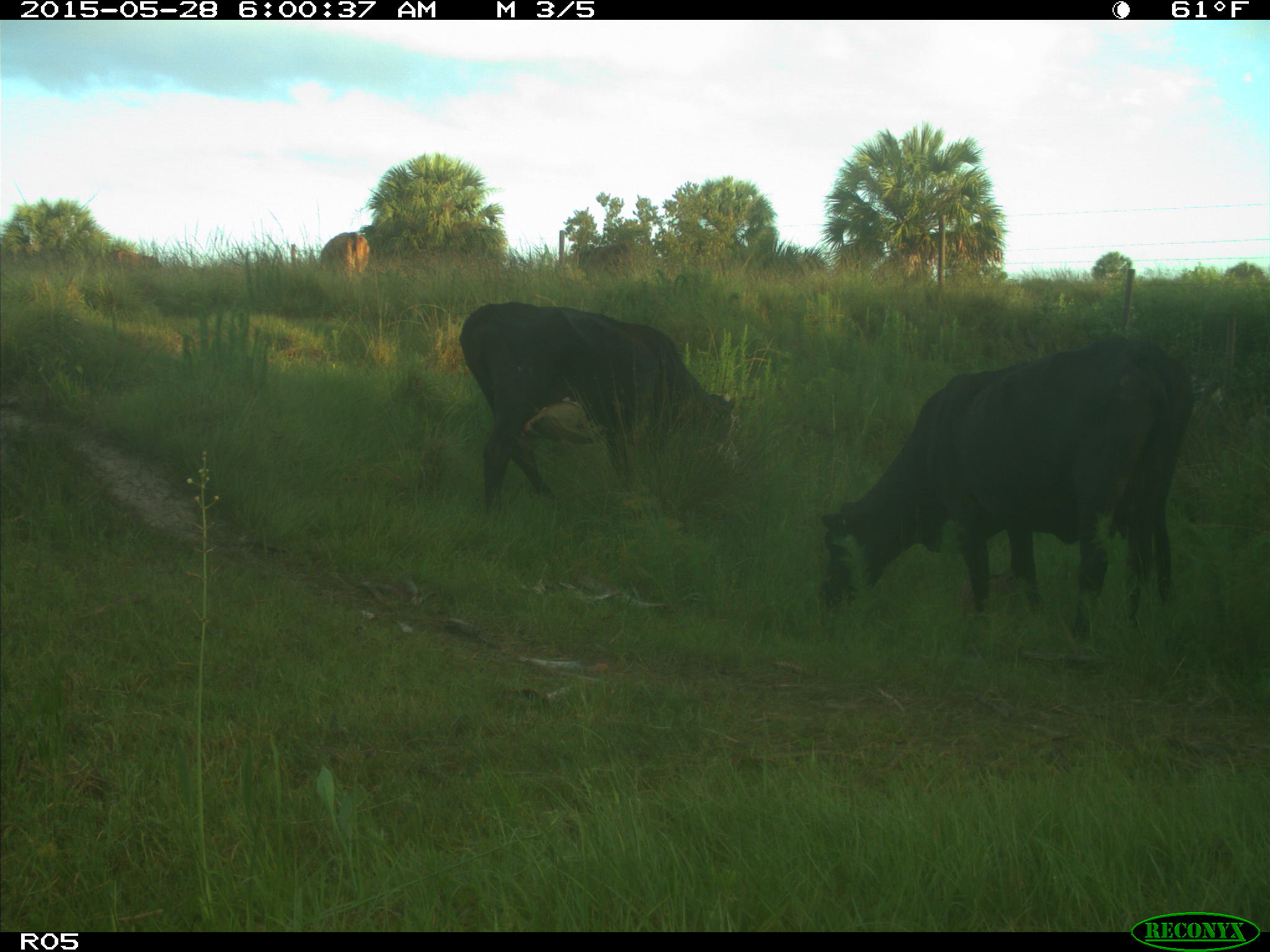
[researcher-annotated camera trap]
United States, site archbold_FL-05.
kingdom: Animalia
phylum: Chordata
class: Mammalia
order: Artiodactyla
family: Bovidae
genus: Bos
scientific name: Bos taurus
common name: domestic cow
Bos taurus (domestic cow).